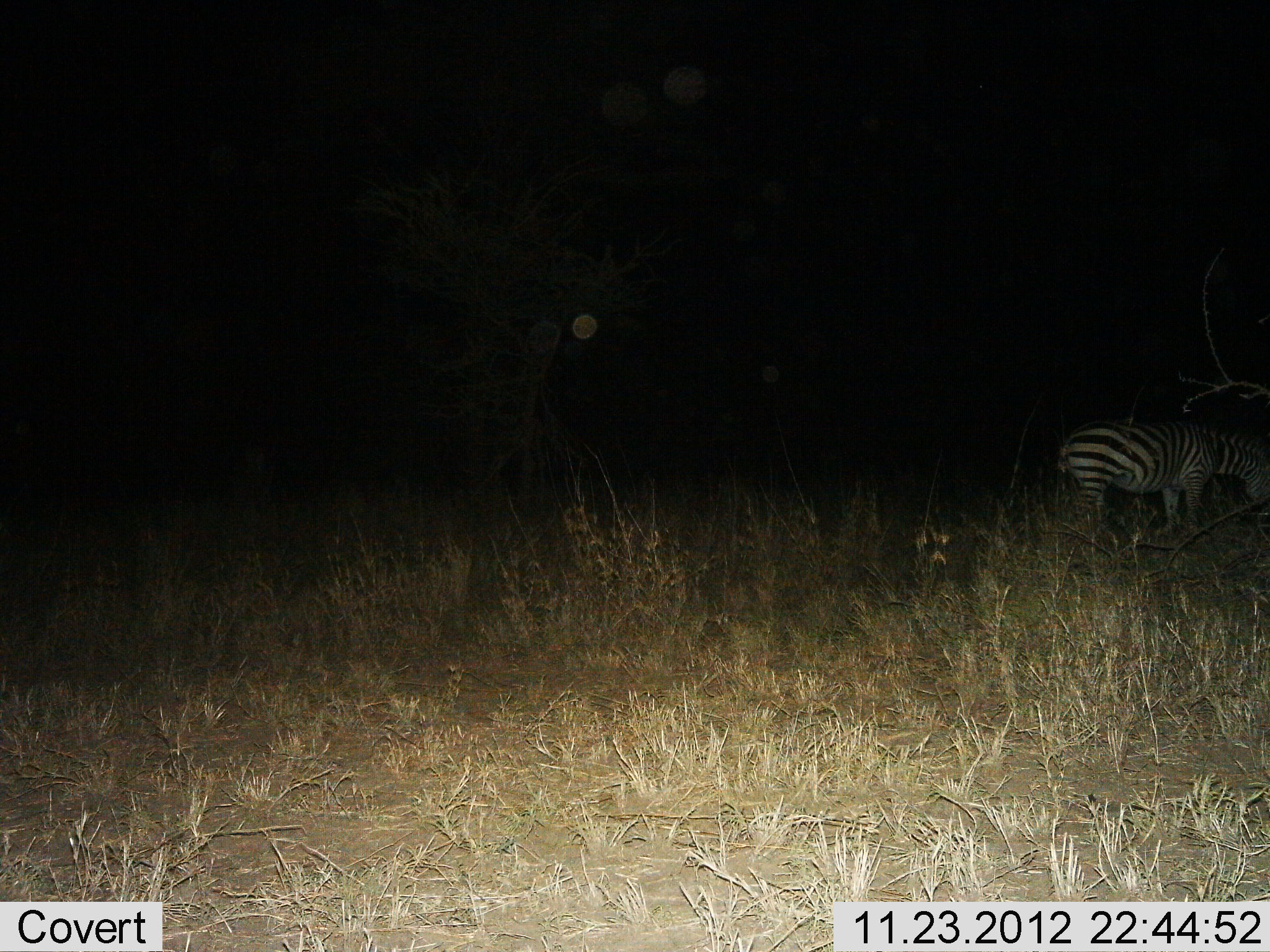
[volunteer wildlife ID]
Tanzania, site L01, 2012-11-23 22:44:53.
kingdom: Animalia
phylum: Chordata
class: Mammalia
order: Perissodactyla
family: Equidae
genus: Equus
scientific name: Equus quagga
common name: plains zebra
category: zebra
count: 1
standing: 65%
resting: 0%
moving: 8%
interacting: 0%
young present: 0%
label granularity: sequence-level